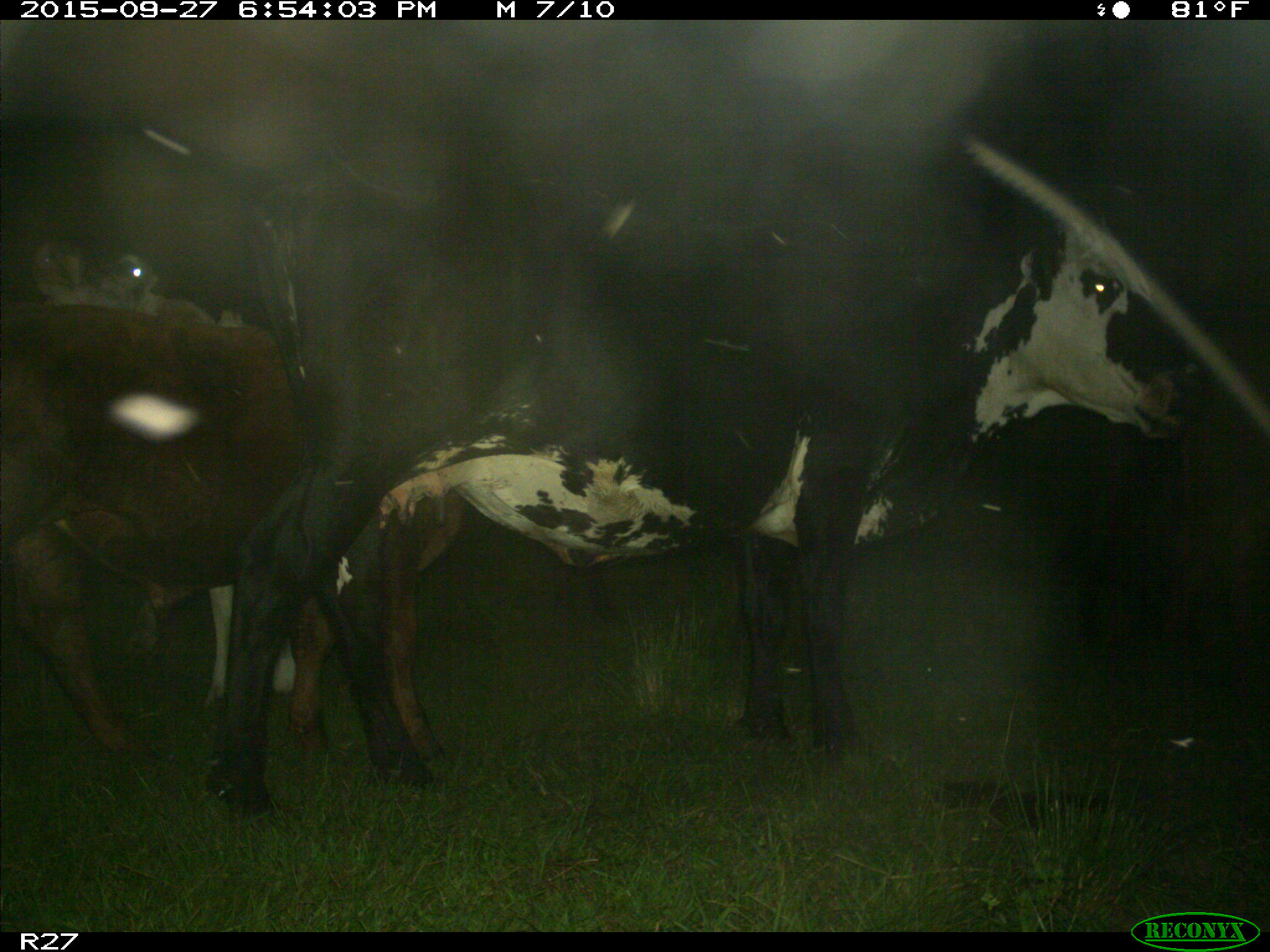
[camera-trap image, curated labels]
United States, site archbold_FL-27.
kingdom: Animalia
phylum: Chordata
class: Mammalia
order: Artiodactyla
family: Bovidae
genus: Bos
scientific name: Bos taurus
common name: domestic cow